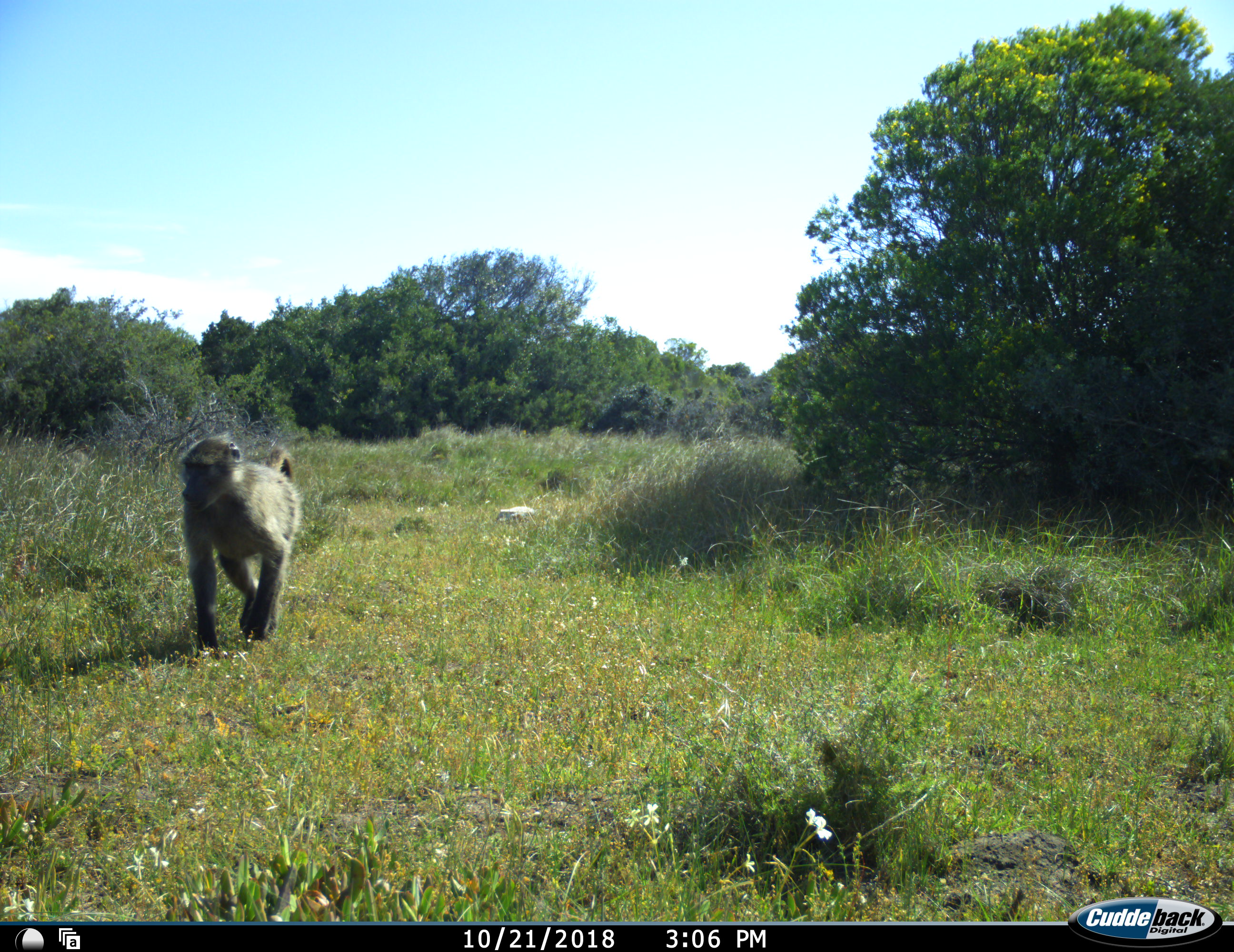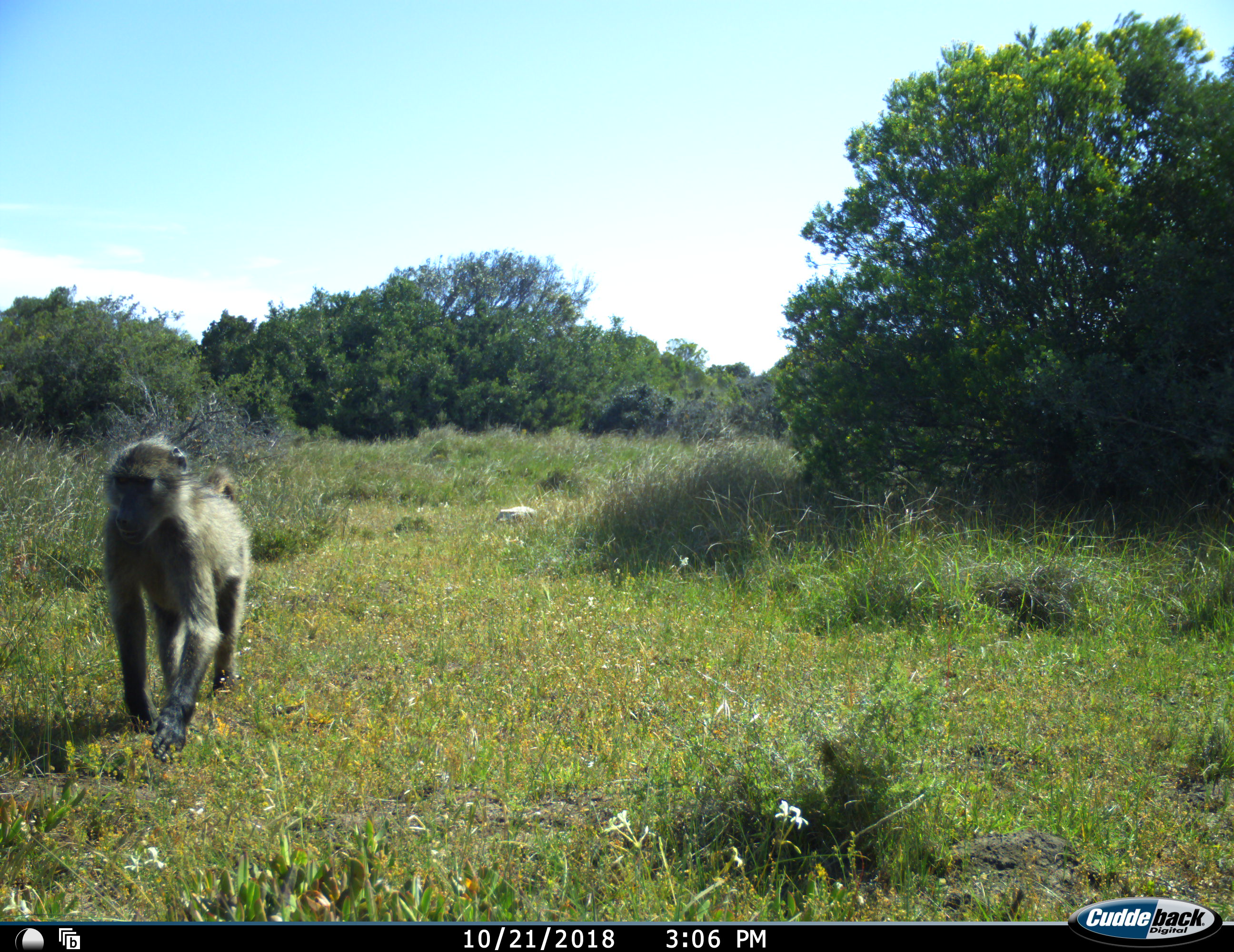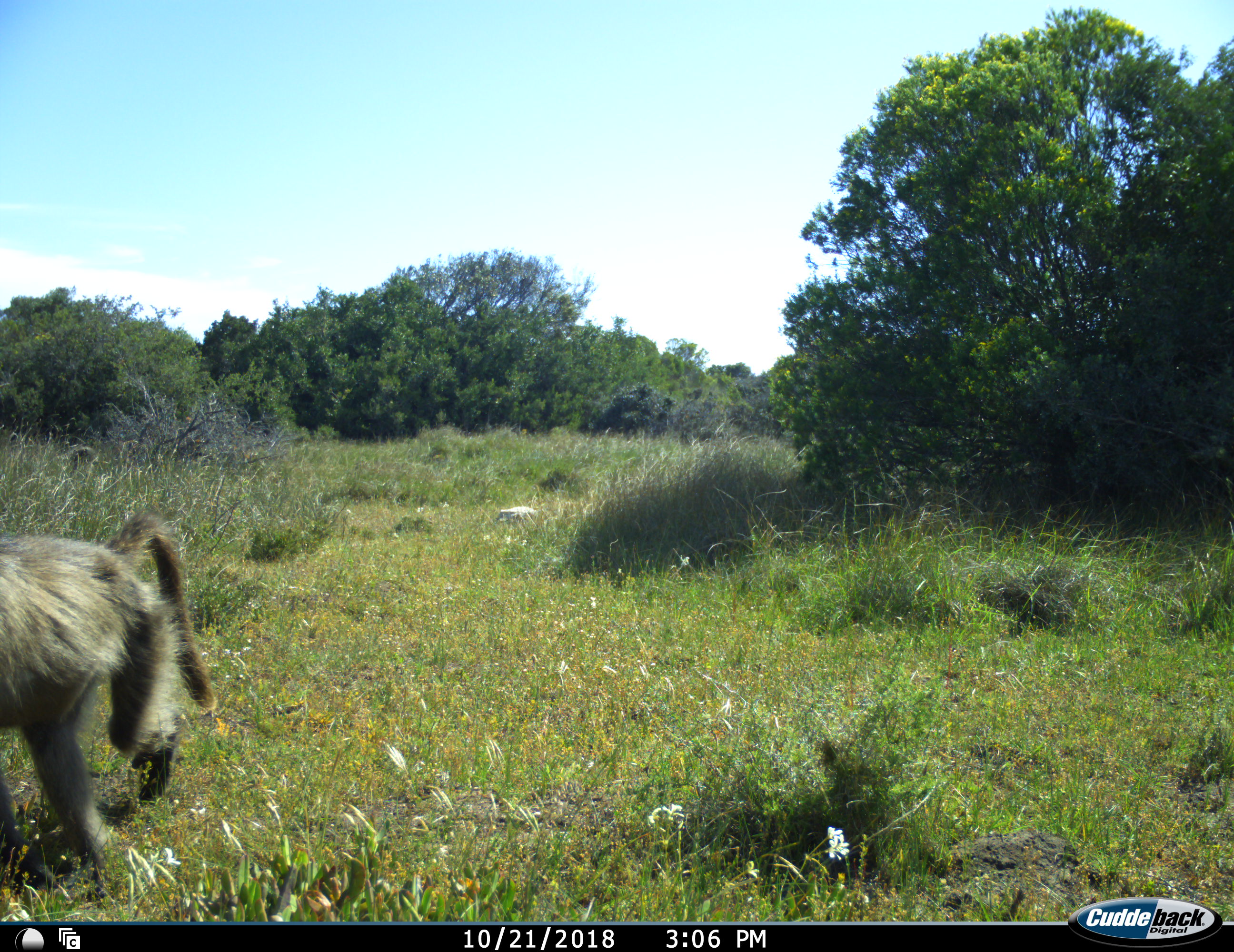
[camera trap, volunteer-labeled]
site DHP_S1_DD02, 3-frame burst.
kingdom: Animalia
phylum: Chordata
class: Mammalia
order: Primates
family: Cercopithecidae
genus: Papio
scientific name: Papio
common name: baboon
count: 1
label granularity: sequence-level